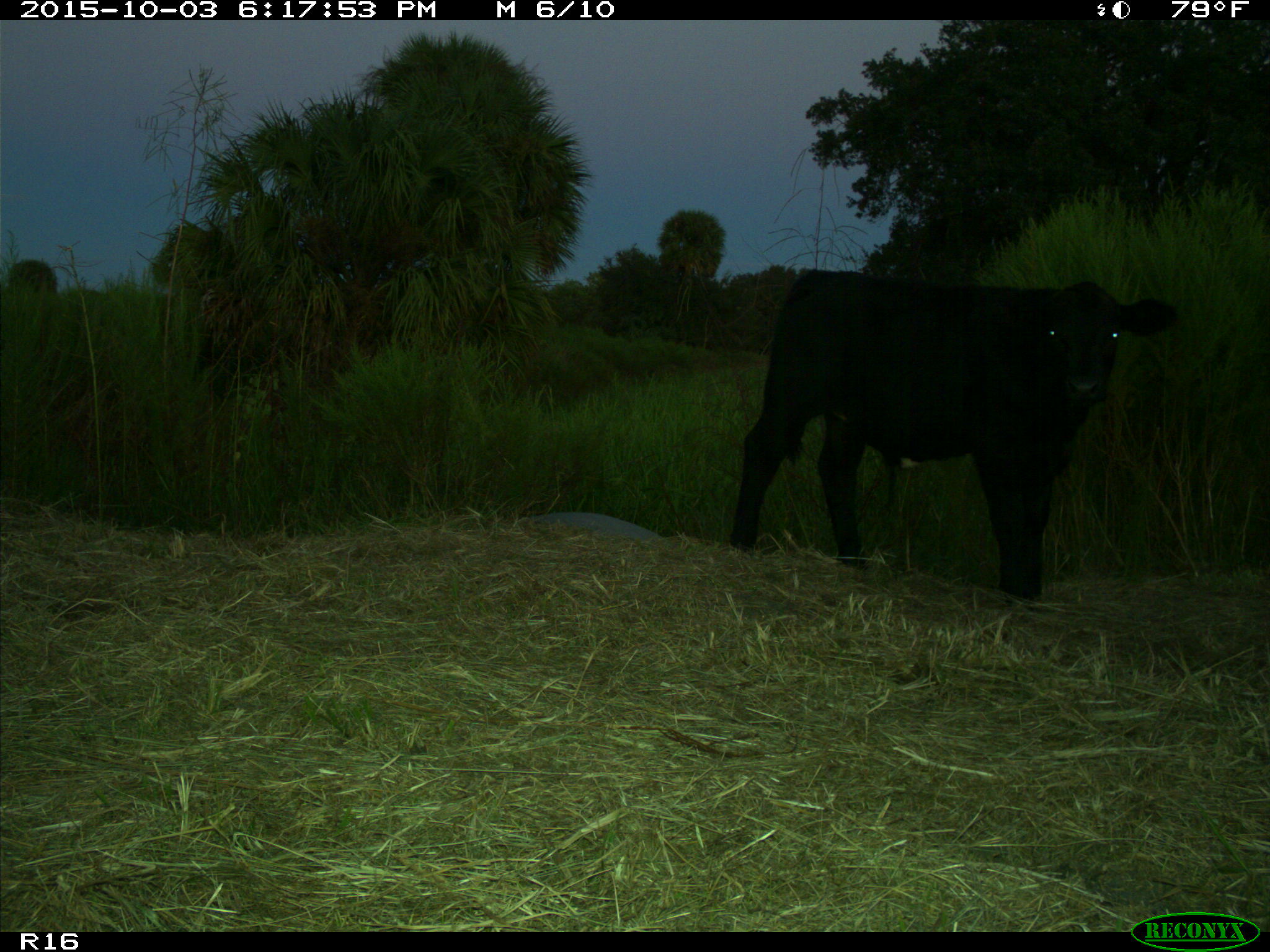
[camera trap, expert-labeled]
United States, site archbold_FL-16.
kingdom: Animalia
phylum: Chordata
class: Mammalia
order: Artiodactyla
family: Bovidae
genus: Bos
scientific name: Bos taurus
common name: domestic cow